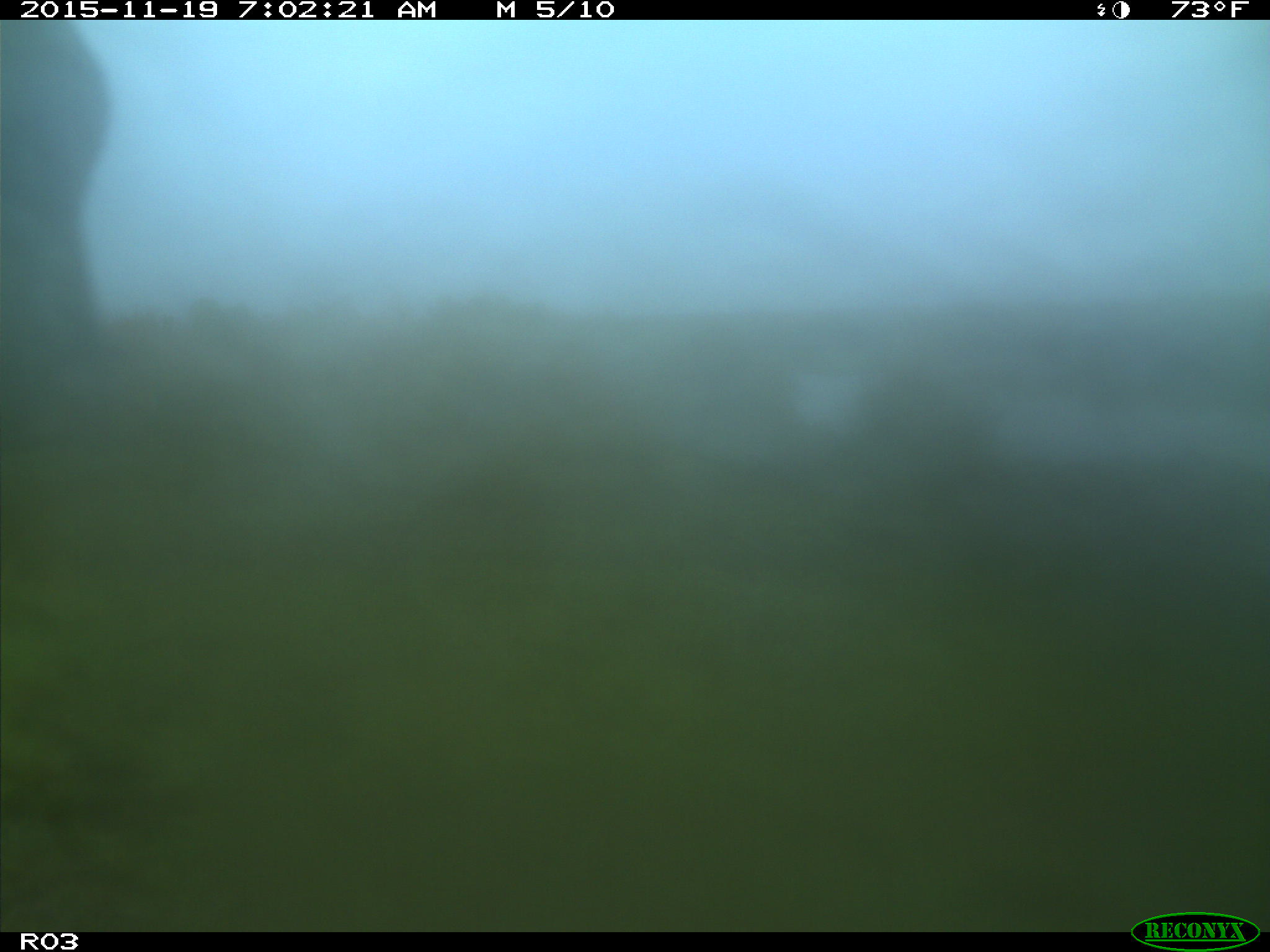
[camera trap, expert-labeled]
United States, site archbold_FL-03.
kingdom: Animalia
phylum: Chordata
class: Mammalia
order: Artiodactyla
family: Bovidae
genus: Bos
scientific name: Bos taurus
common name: domestic cow